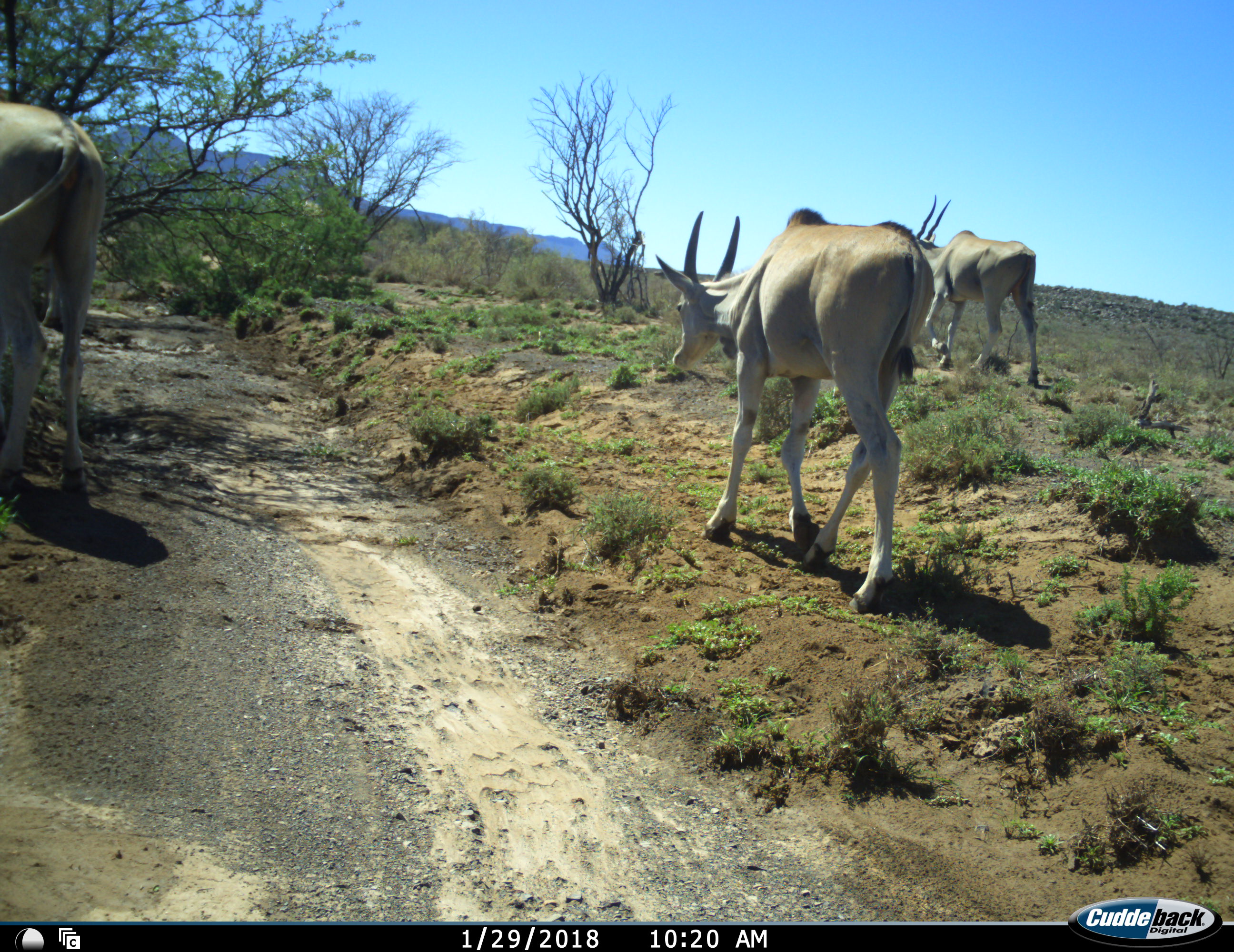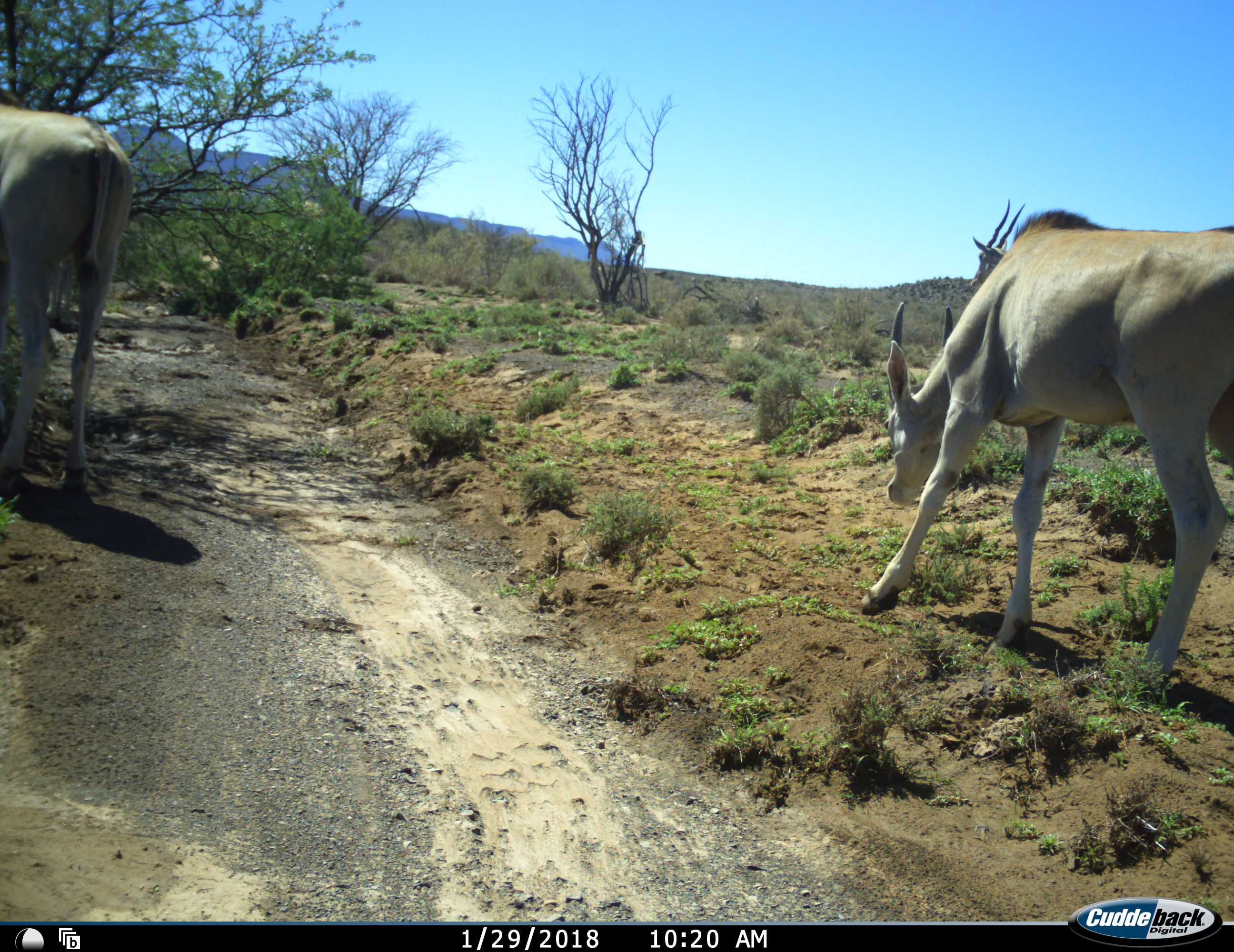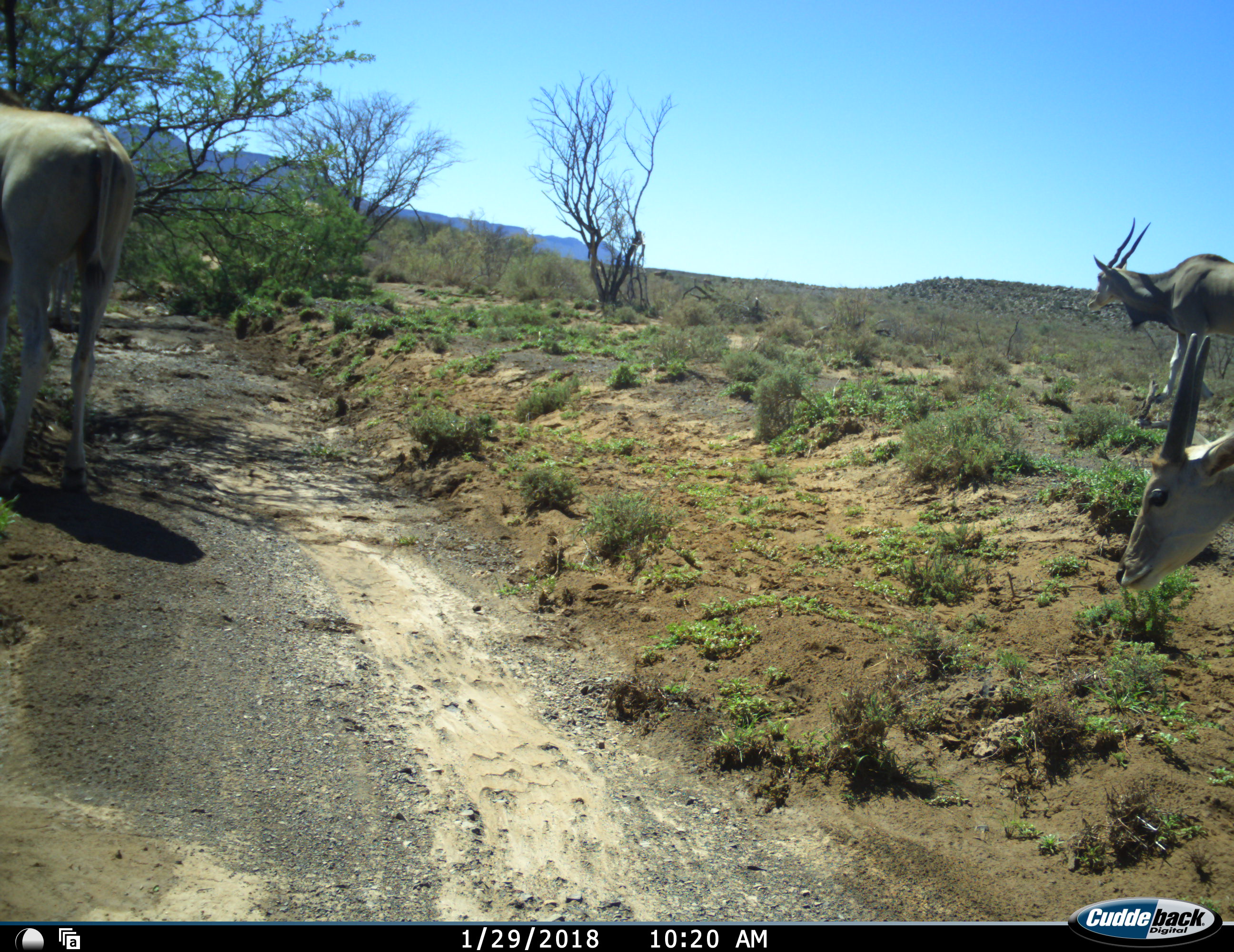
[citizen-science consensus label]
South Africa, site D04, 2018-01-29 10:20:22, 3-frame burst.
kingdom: Animalia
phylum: Chordata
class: Mammalia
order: Artiodactyla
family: Bovidae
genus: Tragelaphus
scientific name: Tragelaphus oryx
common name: eland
Eland (Tragelaphus oryx), count 3. Behavior (volunteer vote fractions): standing 0%, resting 0%, moving 100%, interacting 0%. Young present (vote fraction): 33%. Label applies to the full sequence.